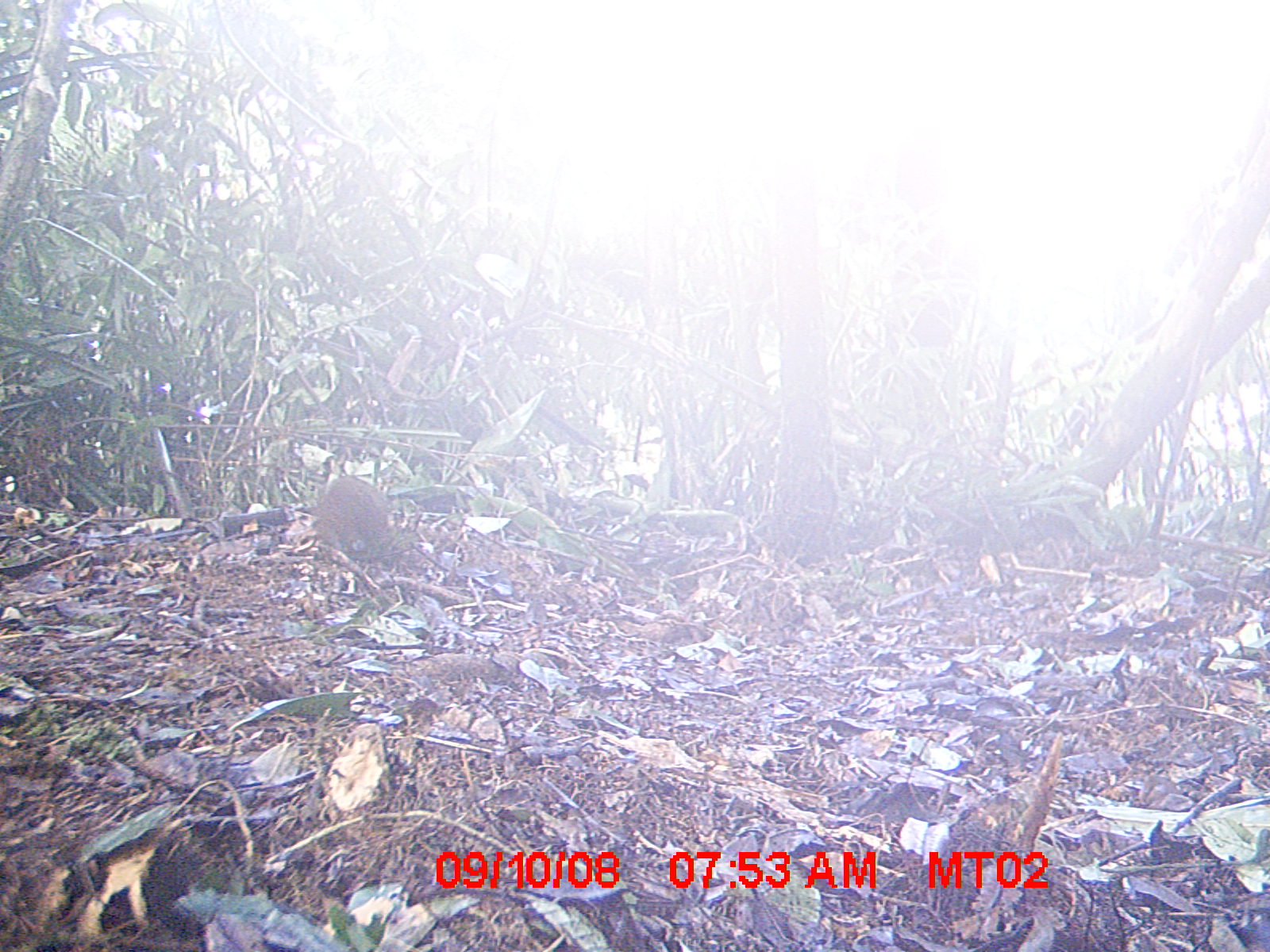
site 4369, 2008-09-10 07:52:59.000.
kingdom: Animalia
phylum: Chordata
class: Mammalia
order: Rodentia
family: Nesomyidae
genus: Nesomys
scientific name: Nesomys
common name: nesomys rodents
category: nesomys sp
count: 1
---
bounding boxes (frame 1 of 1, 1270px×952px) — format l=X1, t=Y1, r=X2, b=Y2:
nesomys sp: l=313, t=472, r=399, b=573